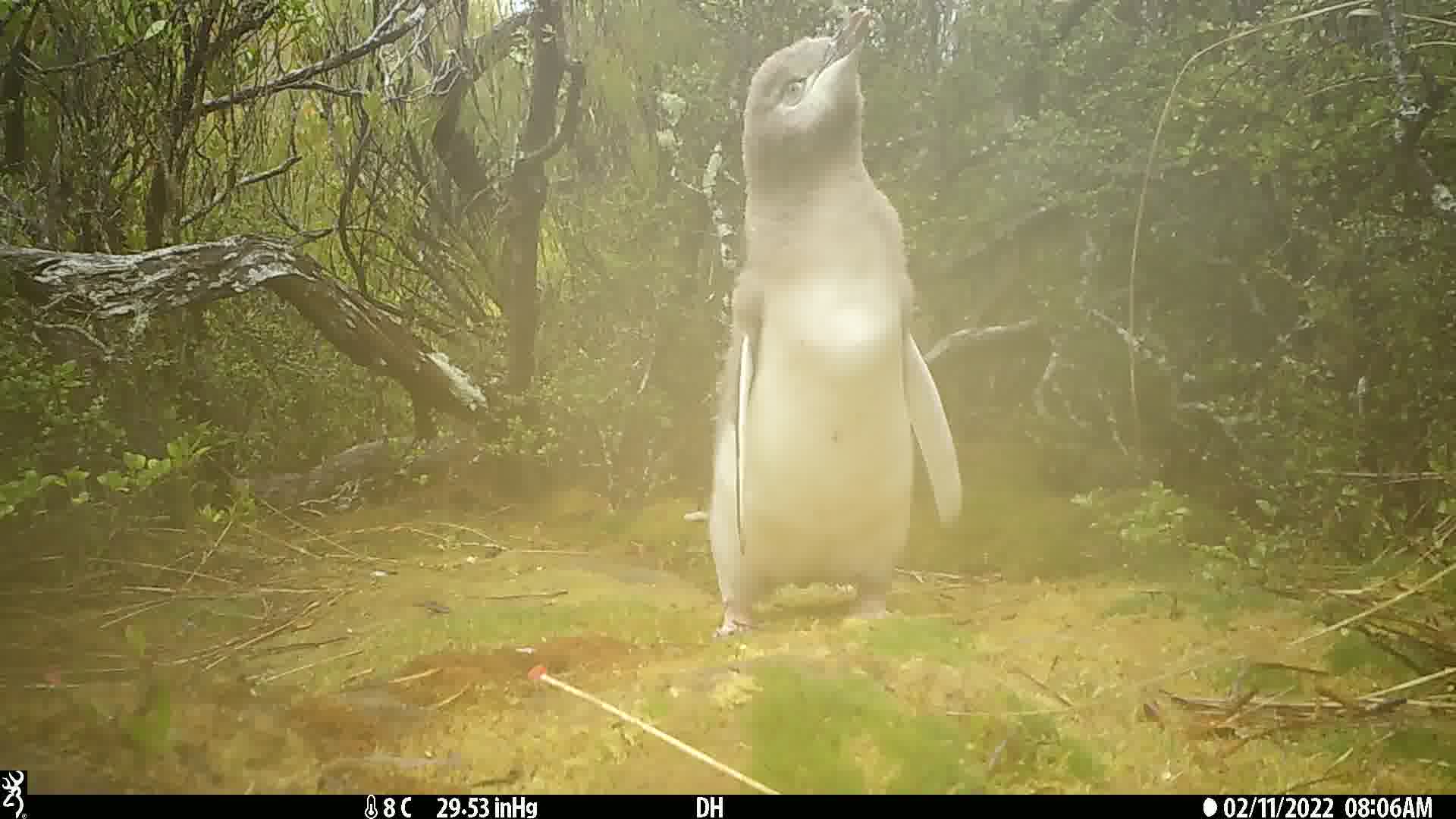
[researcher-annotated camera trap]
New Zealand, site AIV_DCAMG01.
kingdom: Animalia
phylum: Chordata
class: Aves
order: Sphenisciformes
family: Spheniscidae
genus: Megadyptes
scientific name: Megadyptes antipodes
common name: yellow-eyed penguin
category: yellow eyed penguin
Yellow eyed penguin (yellow-eyed penguin) (Megadyptes antipodes).